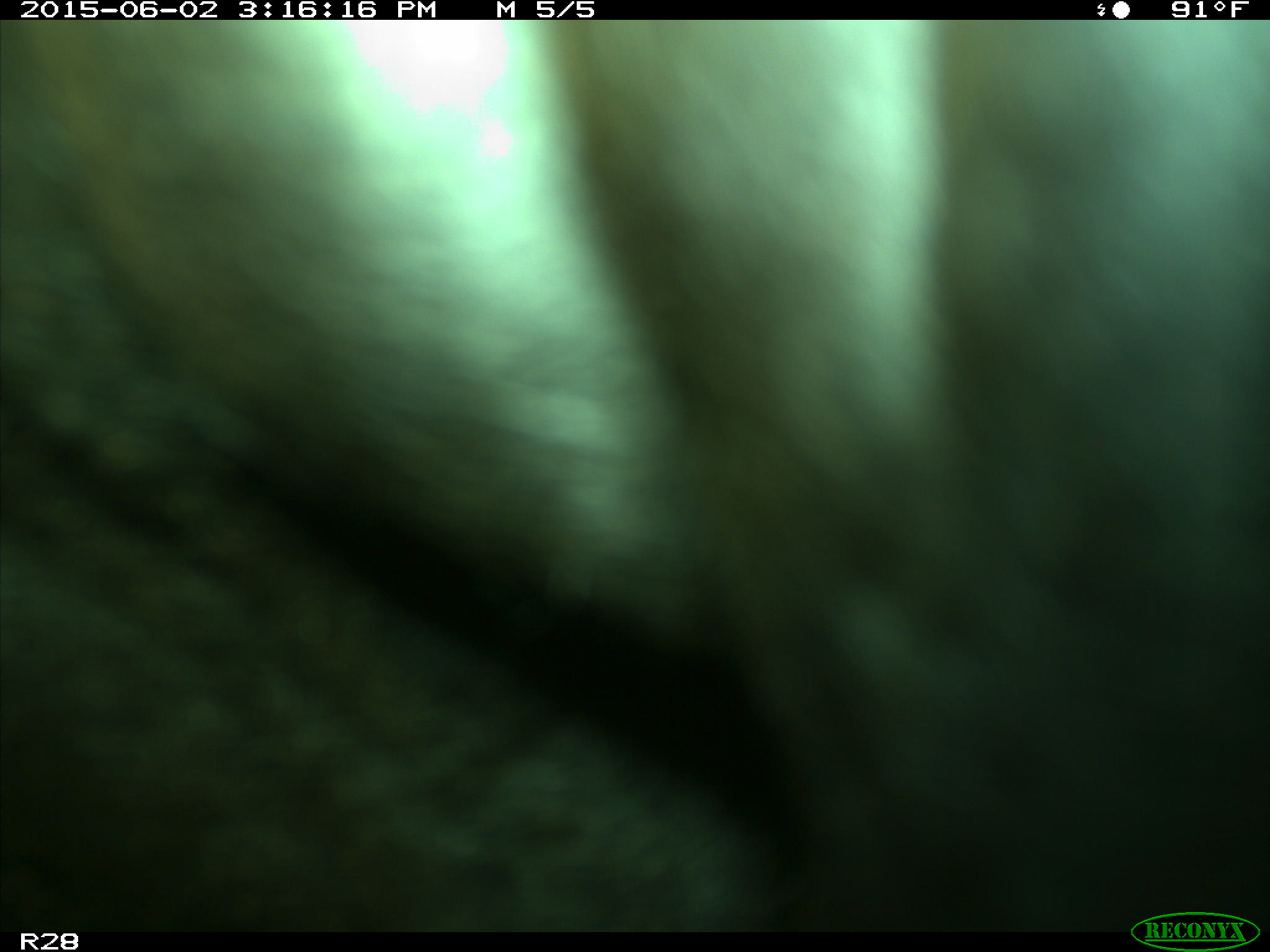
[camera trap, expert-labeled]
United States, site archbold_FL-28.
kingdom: Animalia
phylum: Chordata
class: Mammalia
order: Artiodactyla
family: Bovidae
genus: Bos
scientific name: Bos taurus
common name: domestic cow